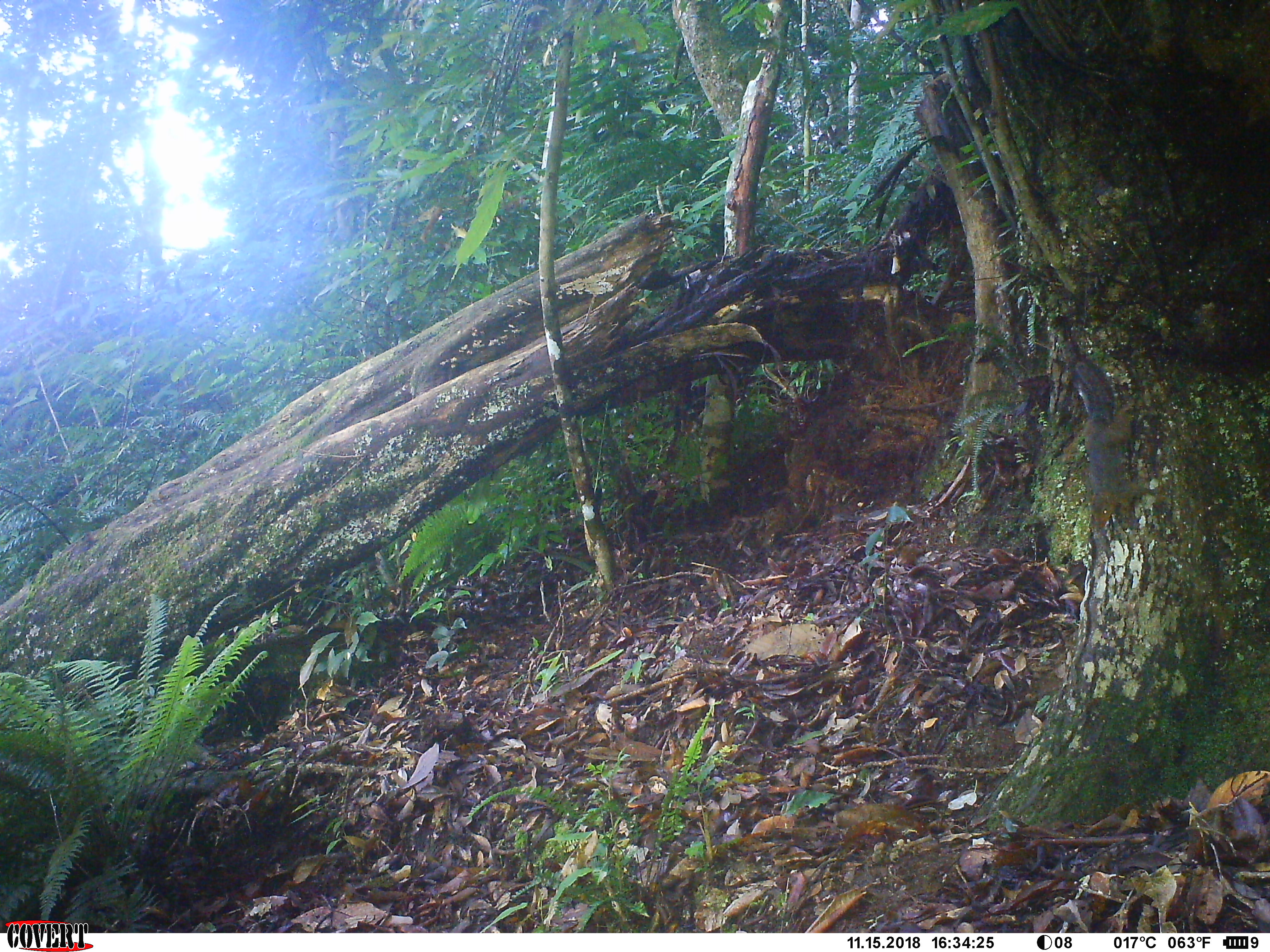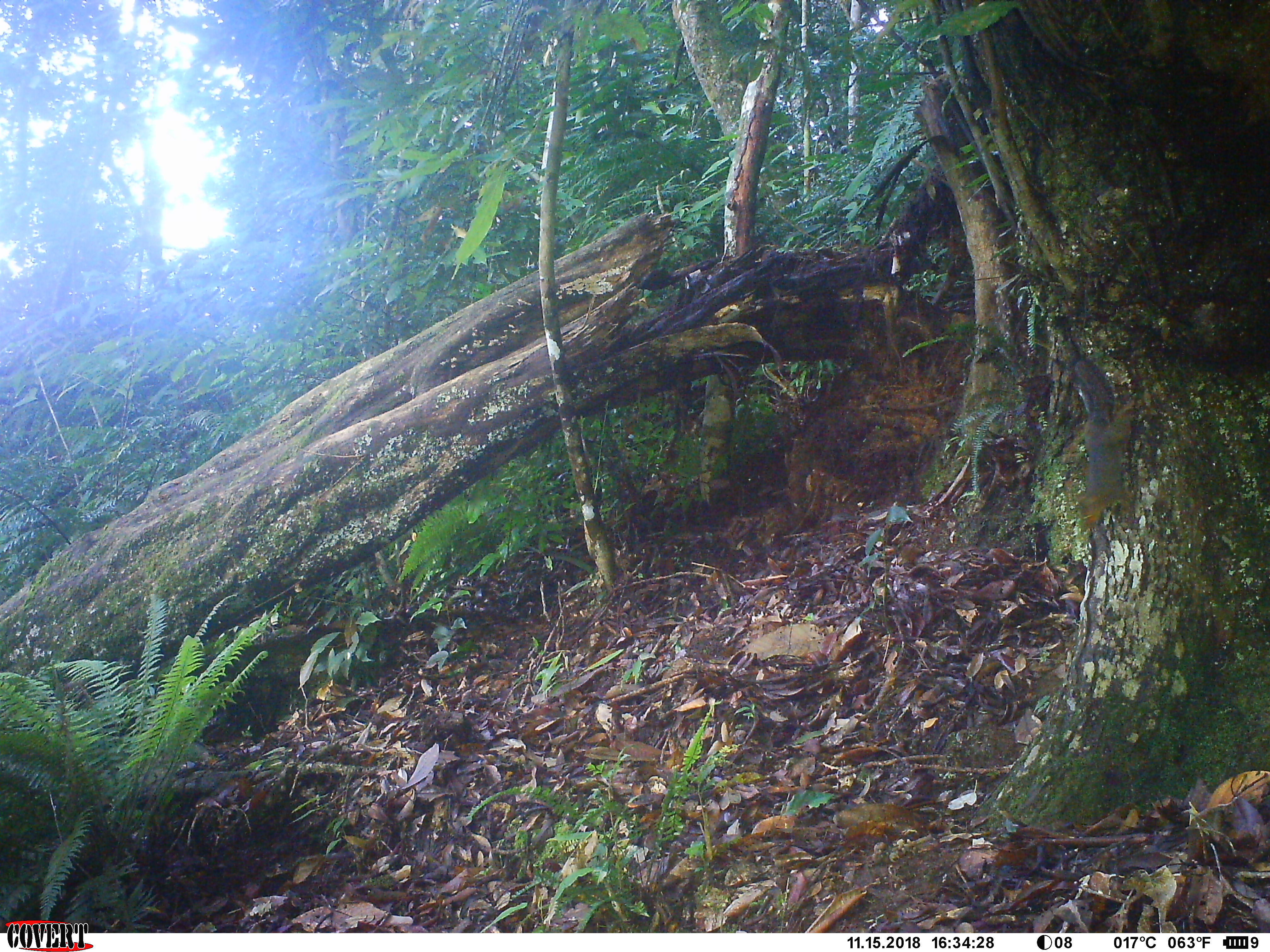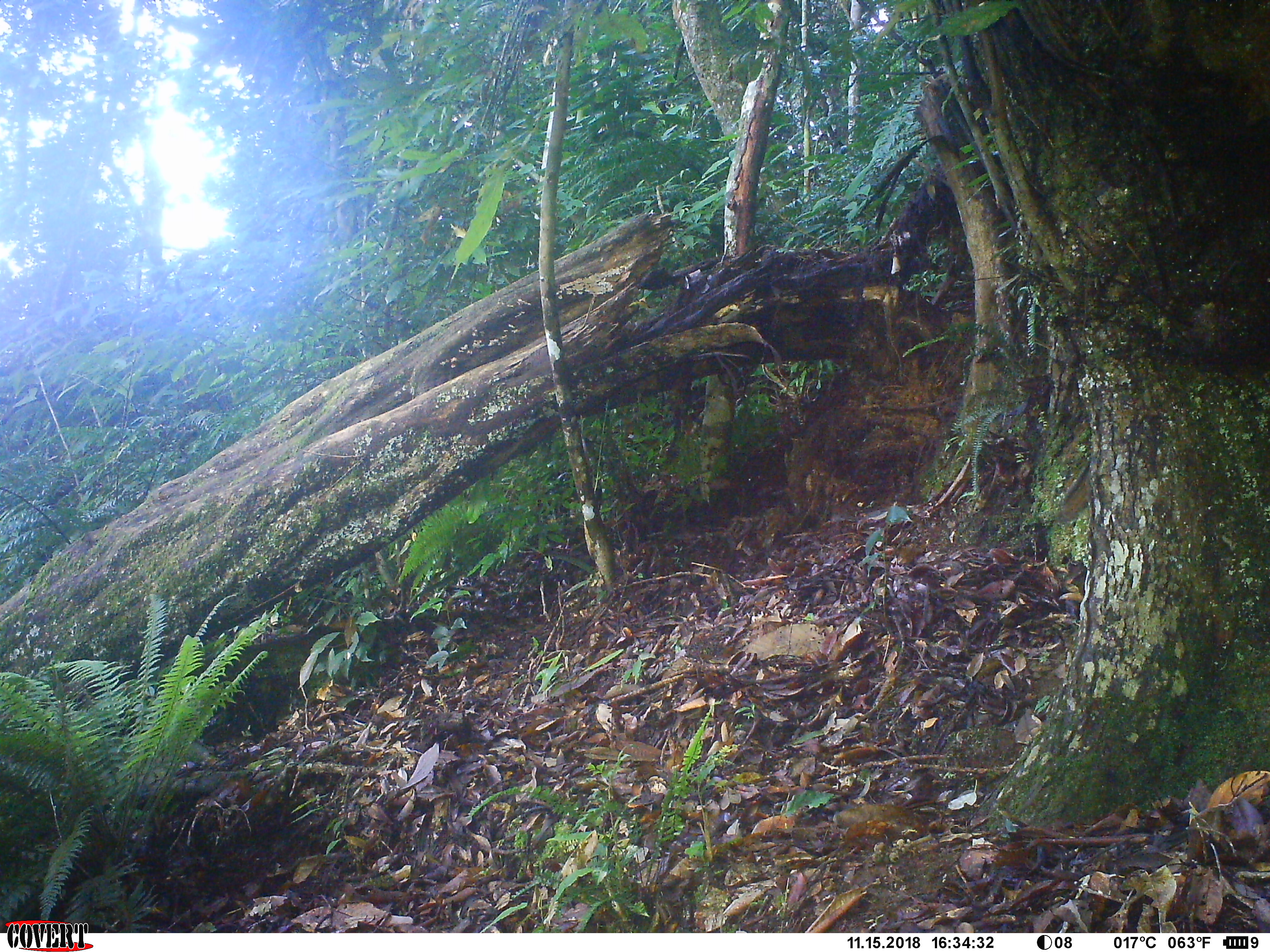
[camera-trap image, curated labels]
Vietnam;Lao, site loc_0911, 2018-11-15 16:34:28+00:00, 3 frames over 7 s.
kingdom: Animalia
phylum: Chordata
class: Mammalia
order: Rodentia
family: Sciuridae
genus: Dremomys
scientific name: Dremomys rufigenis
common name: red-cheeked squirrel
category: red cheeked squirrel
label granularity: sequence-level